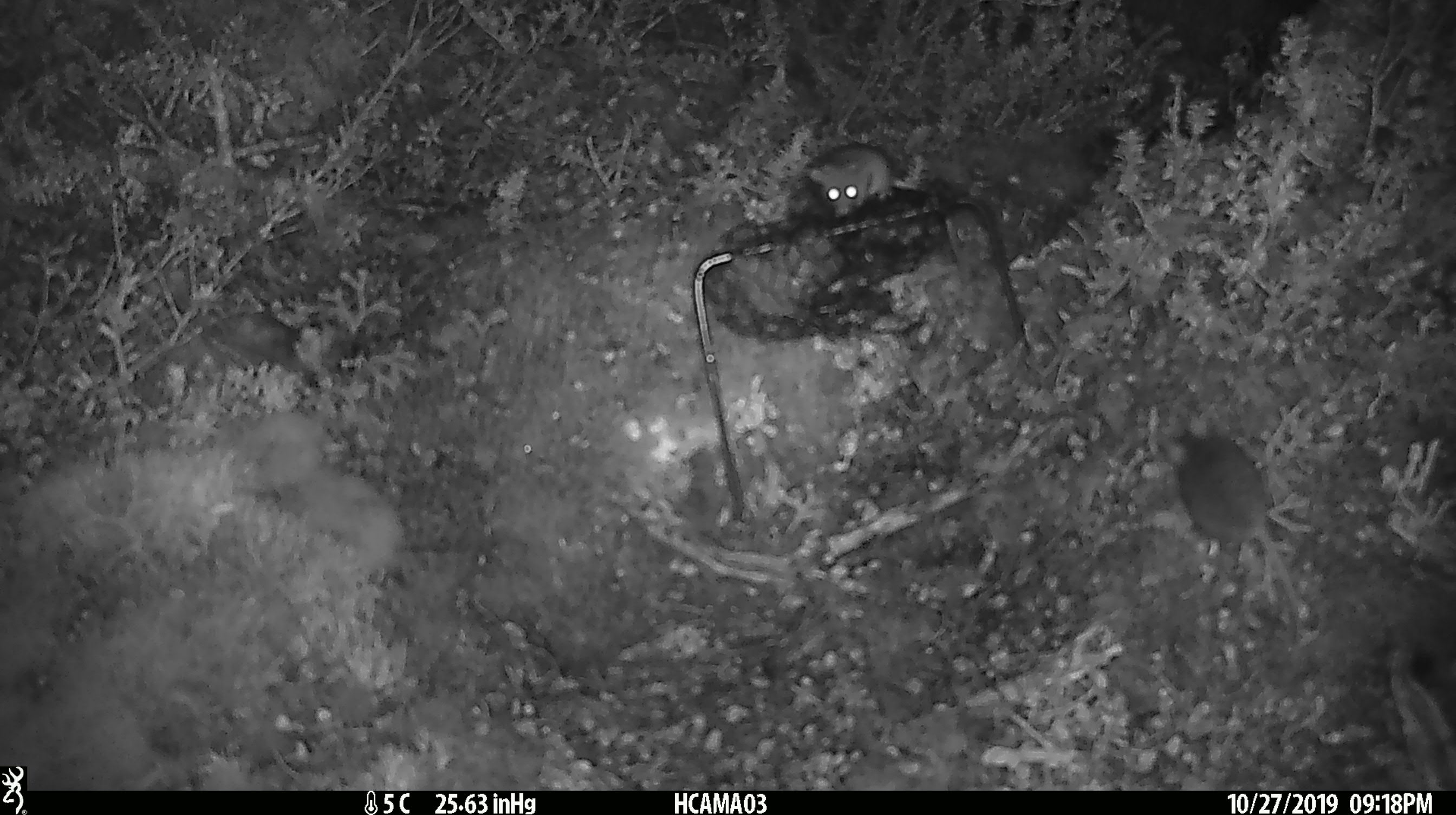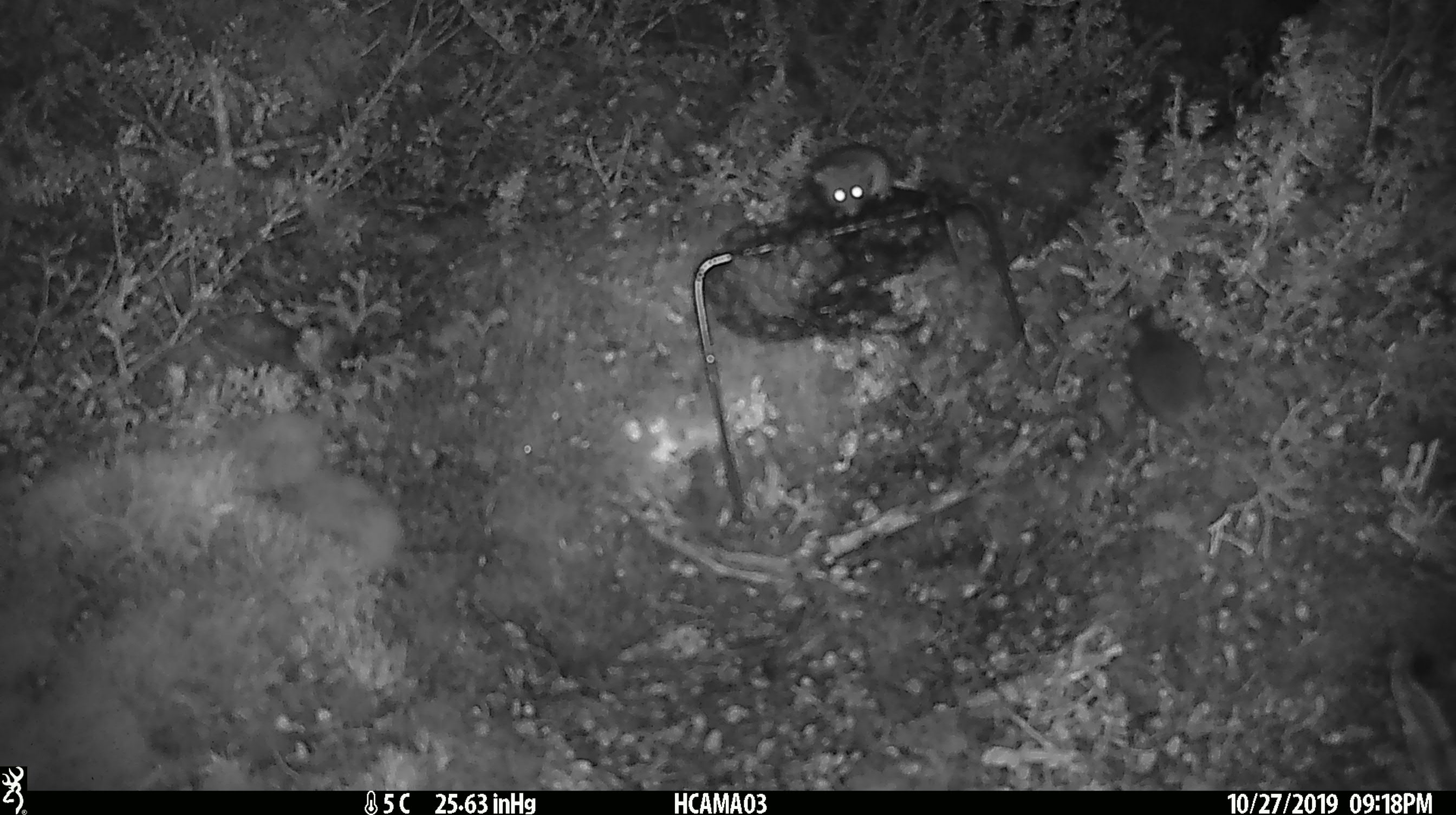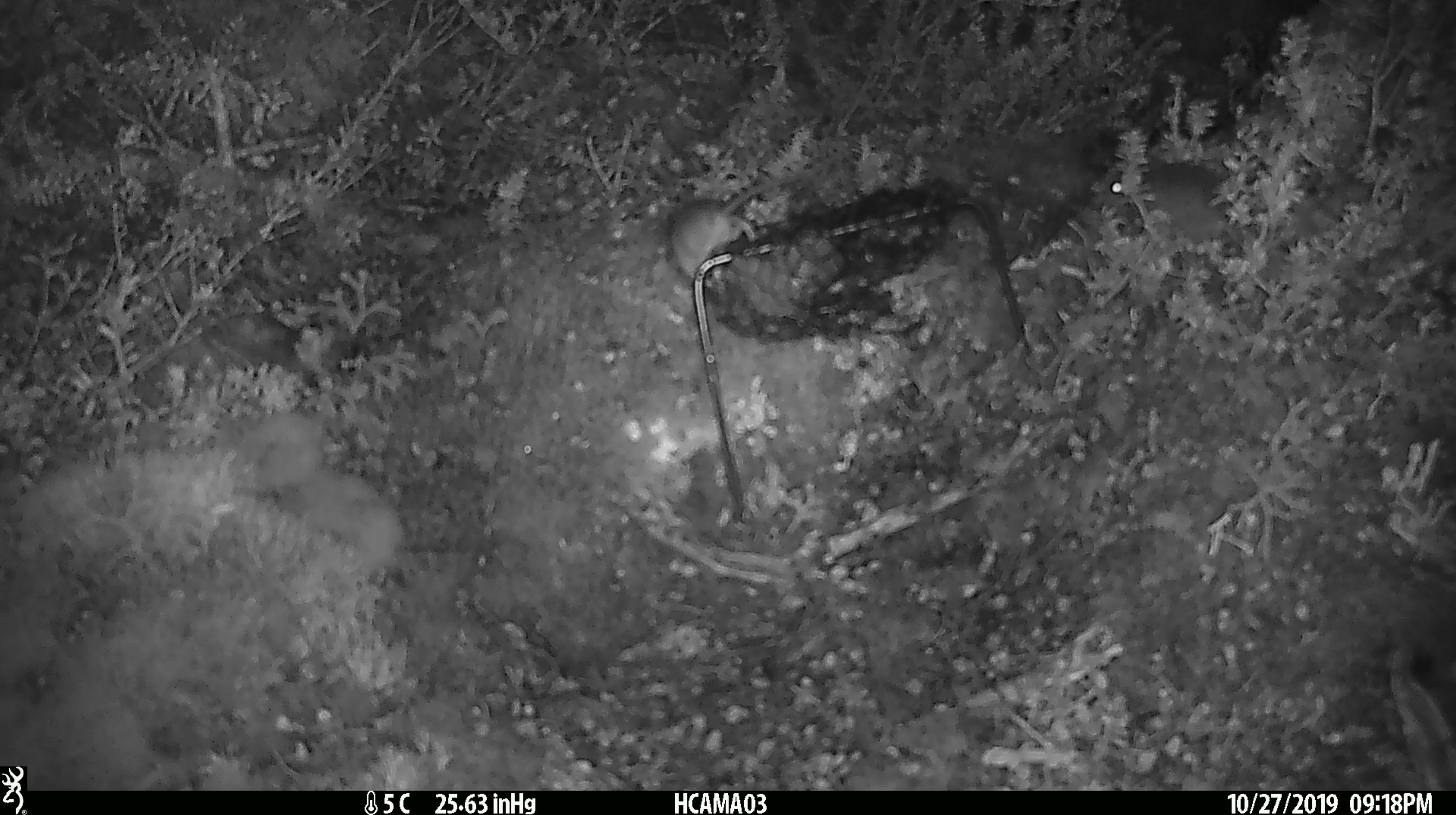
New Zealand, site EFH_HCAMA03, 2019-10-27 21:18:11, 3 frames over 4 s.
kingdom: Animalia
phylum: Chordata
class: Mammalia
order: Rodentia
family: Muridae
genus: Mus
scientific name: Mus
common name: mouse